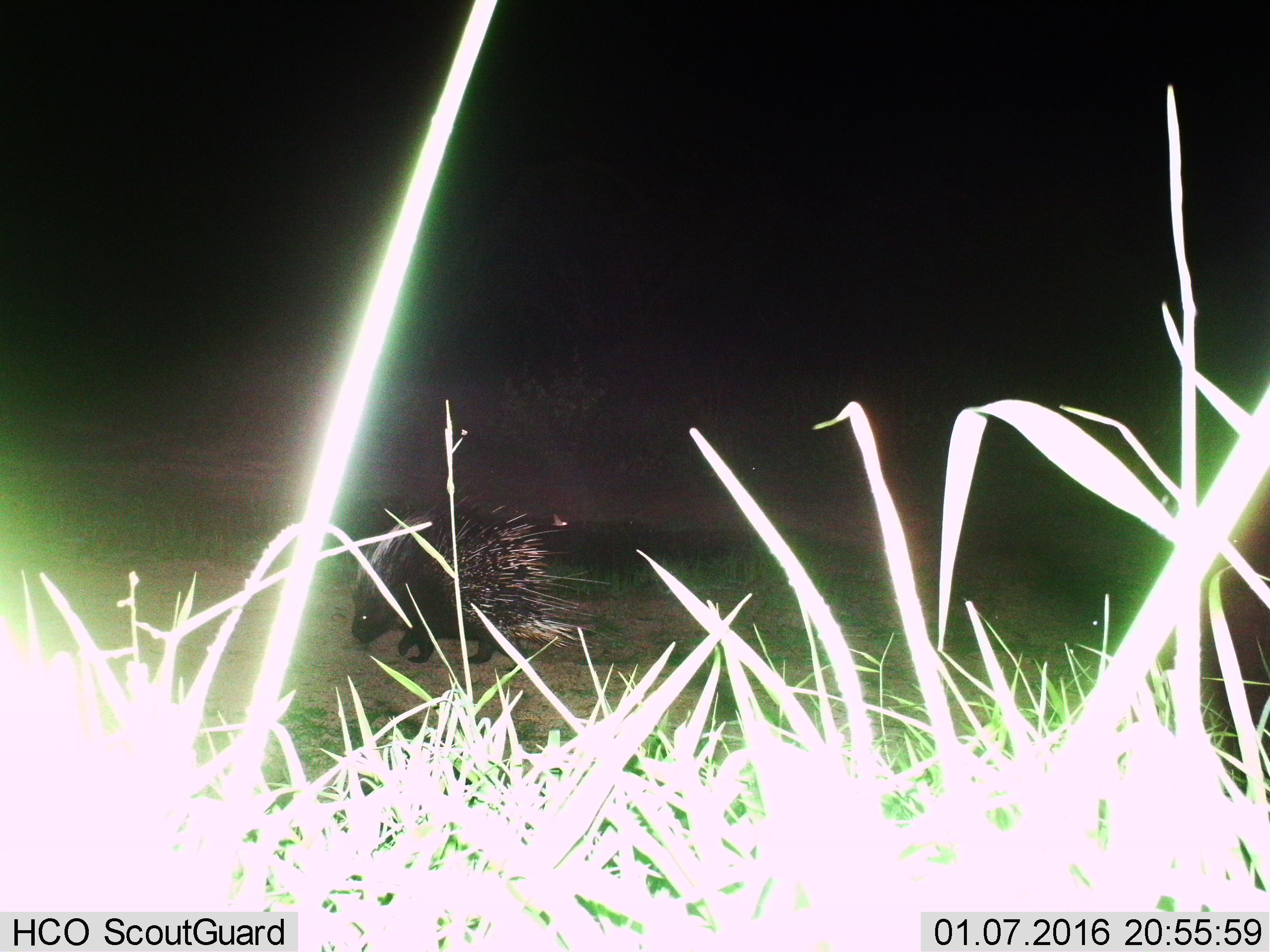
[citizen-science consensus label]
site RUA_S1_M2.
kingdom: Animalia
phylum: Chordata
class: Mammalia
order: Rodentia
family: Hystricidae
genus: Hystrix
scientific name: Hystrix cristata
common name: crested porcupine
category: porcupine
Porcupine (crested porcupine) (Hystrix cristata), count 1. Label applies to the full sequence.